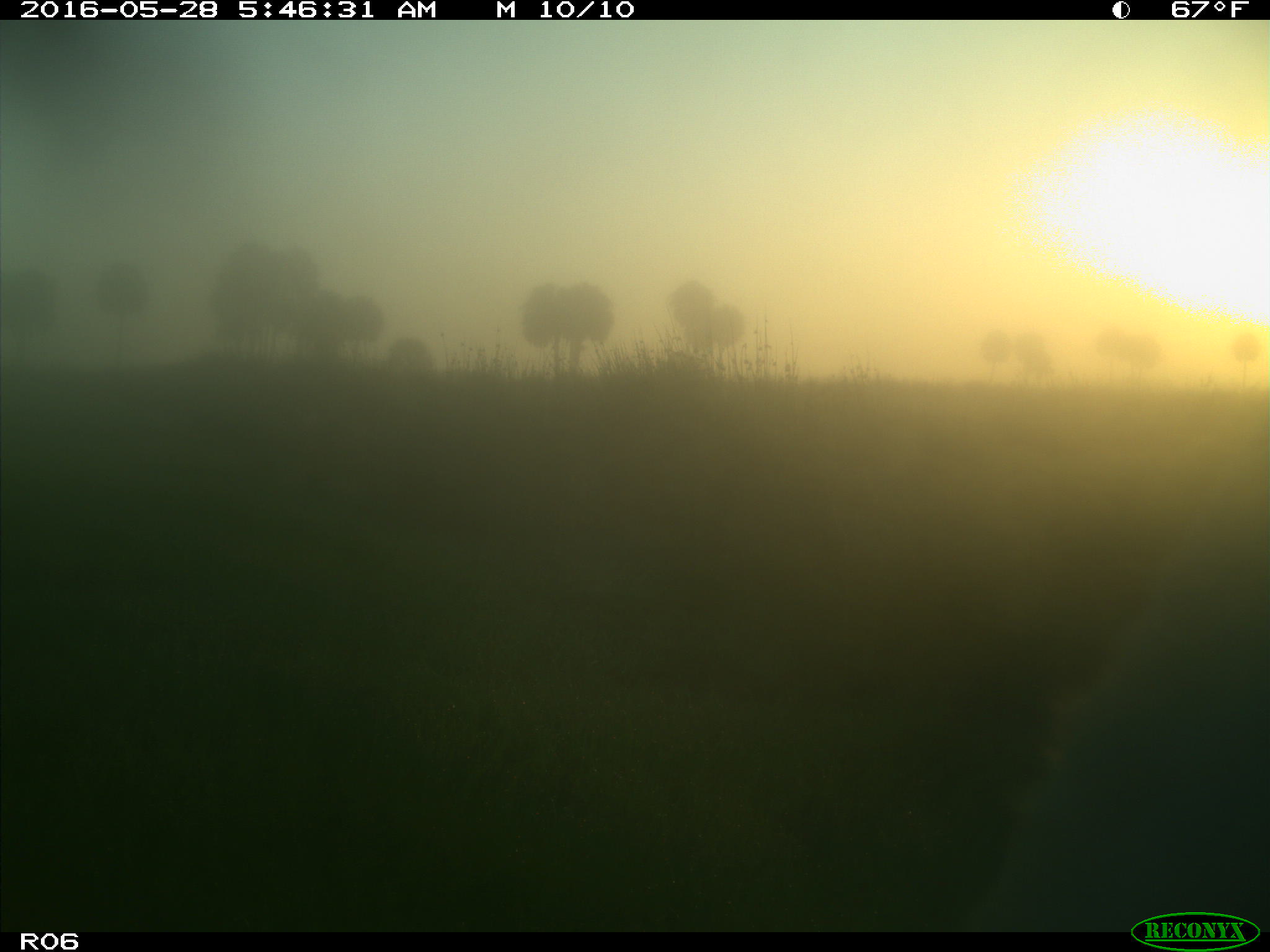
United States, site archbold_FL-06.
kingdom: Animalia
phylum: Chordata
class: Mammalia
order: Artiodactyla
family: Bovidae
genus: Bos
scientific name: Bos taurus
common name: domestic cow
Bos taurus (domestic cow).